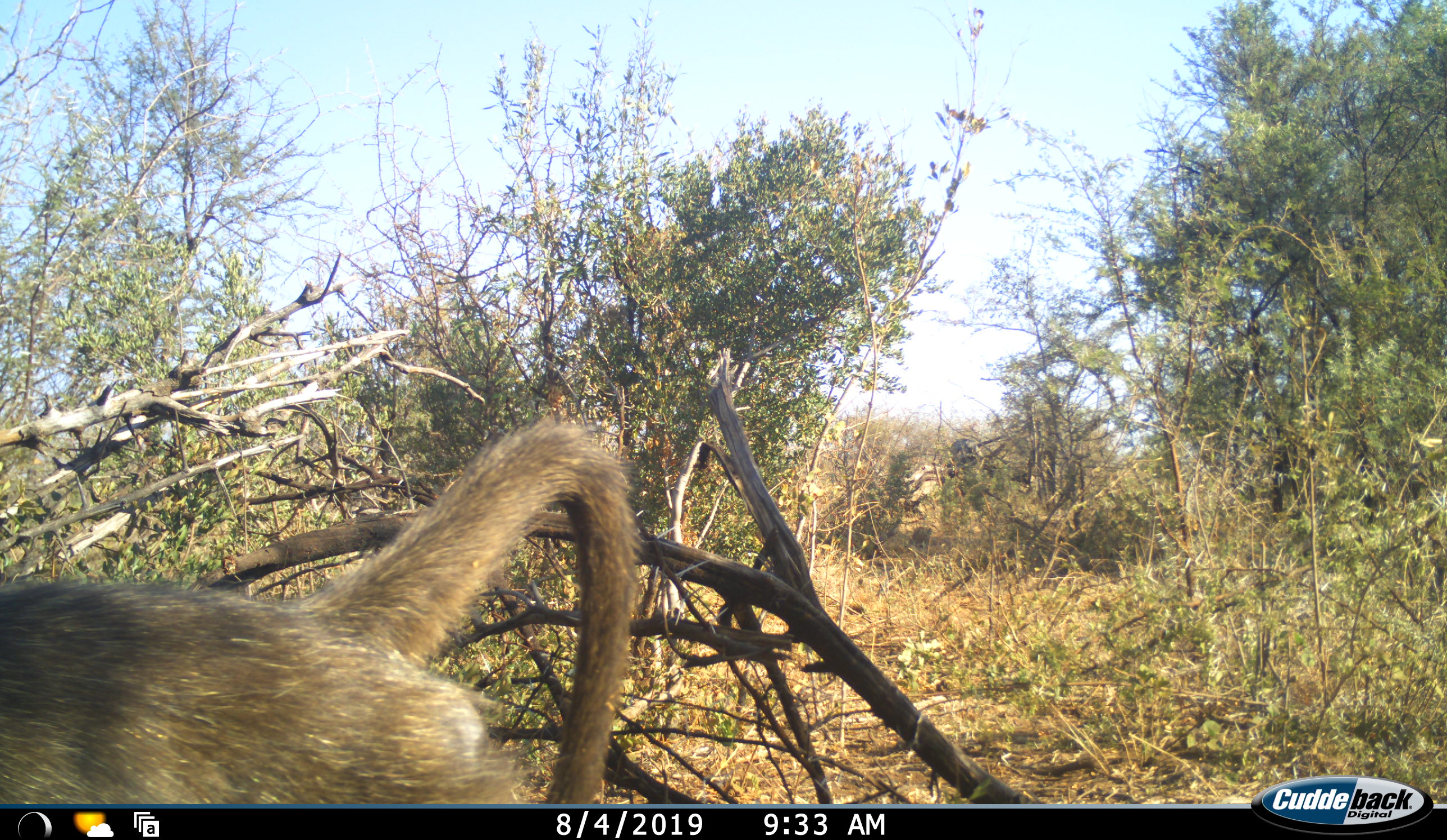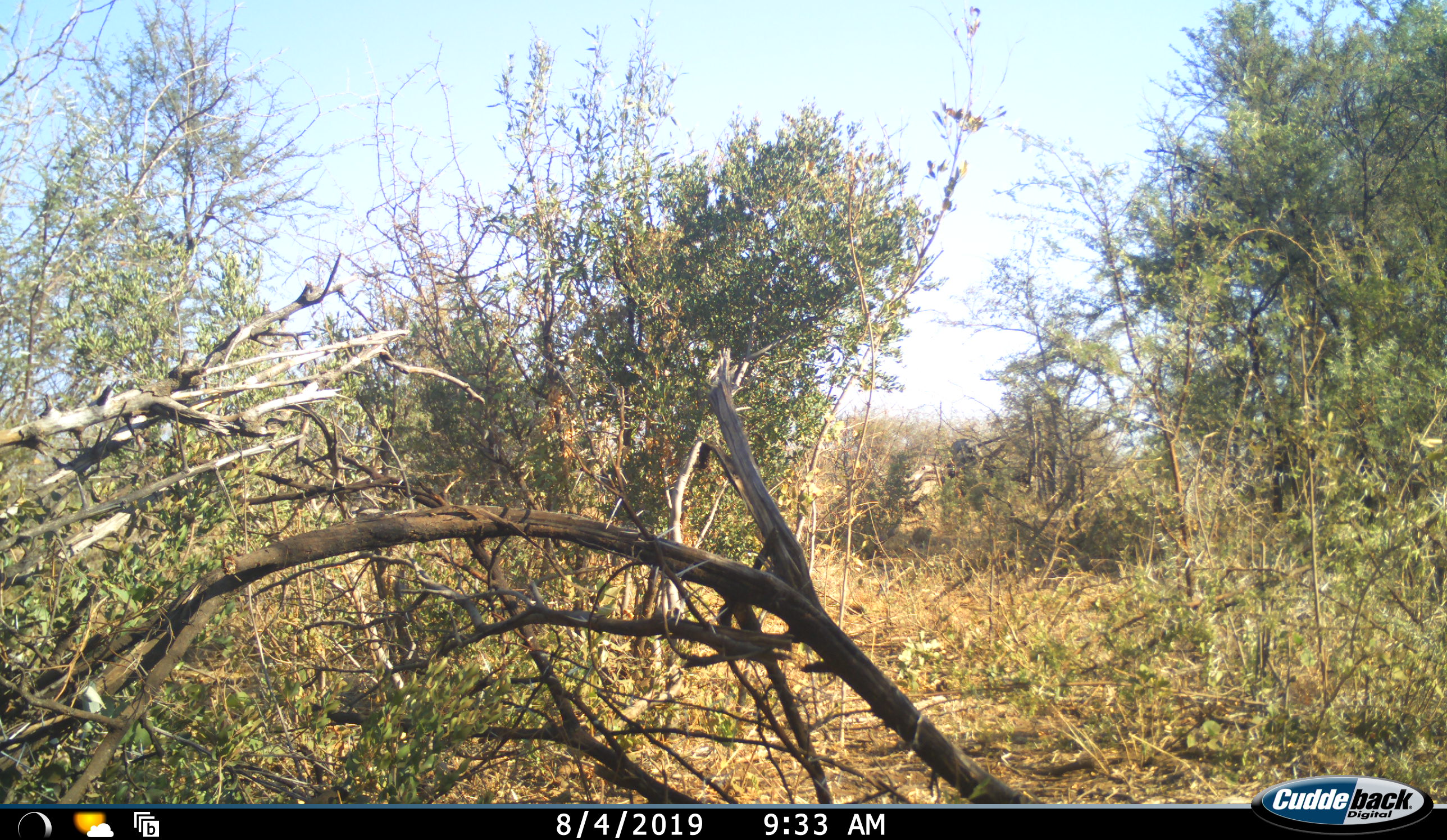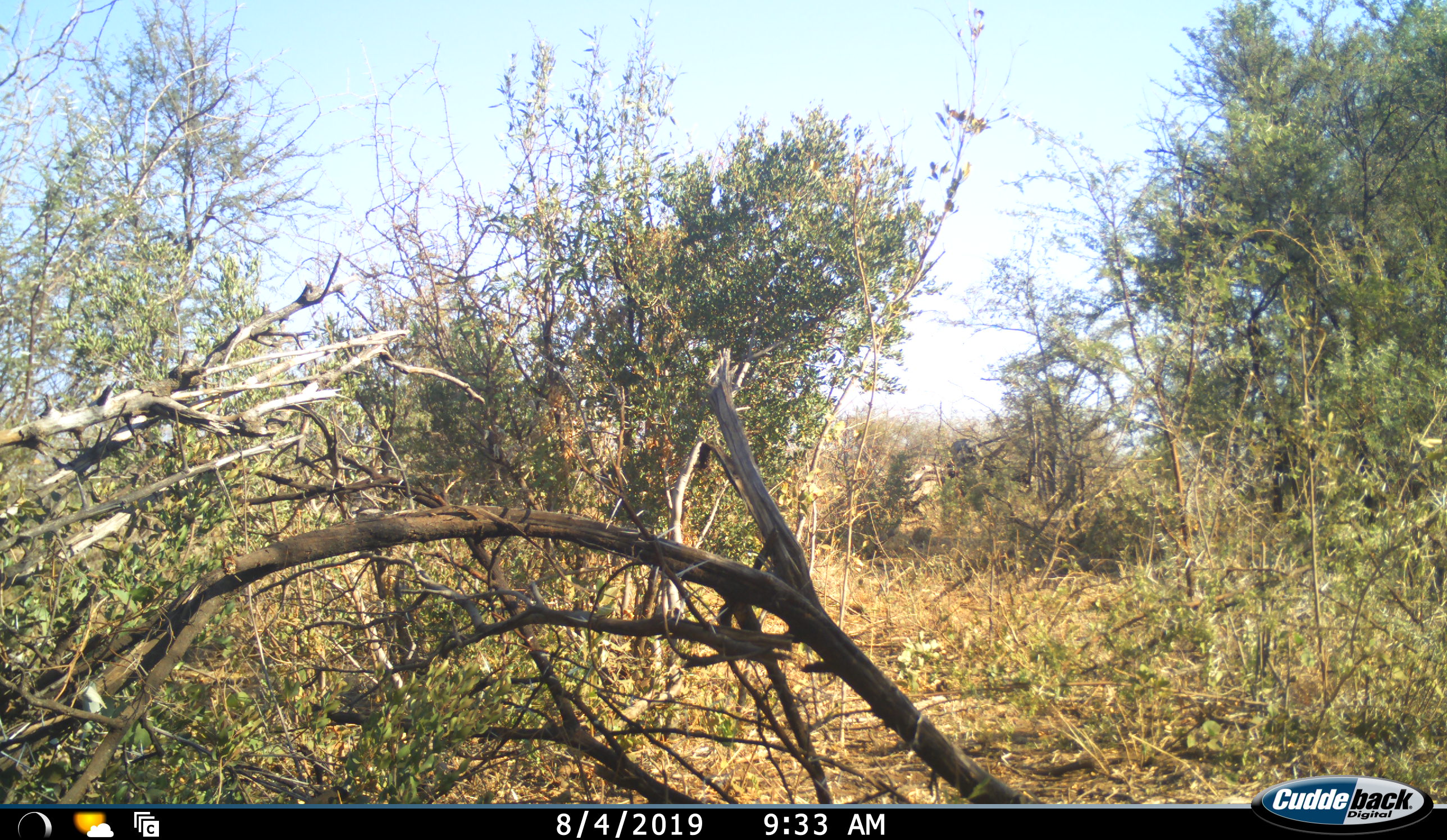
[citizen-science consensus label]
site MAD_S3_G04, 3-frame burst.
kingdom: Animalia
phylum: Chordata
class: Mammalia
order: Primates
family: Cercopithecidae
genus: Papio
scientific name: Papio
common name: baboon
Baboon (Papio), count 1. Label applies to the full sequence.